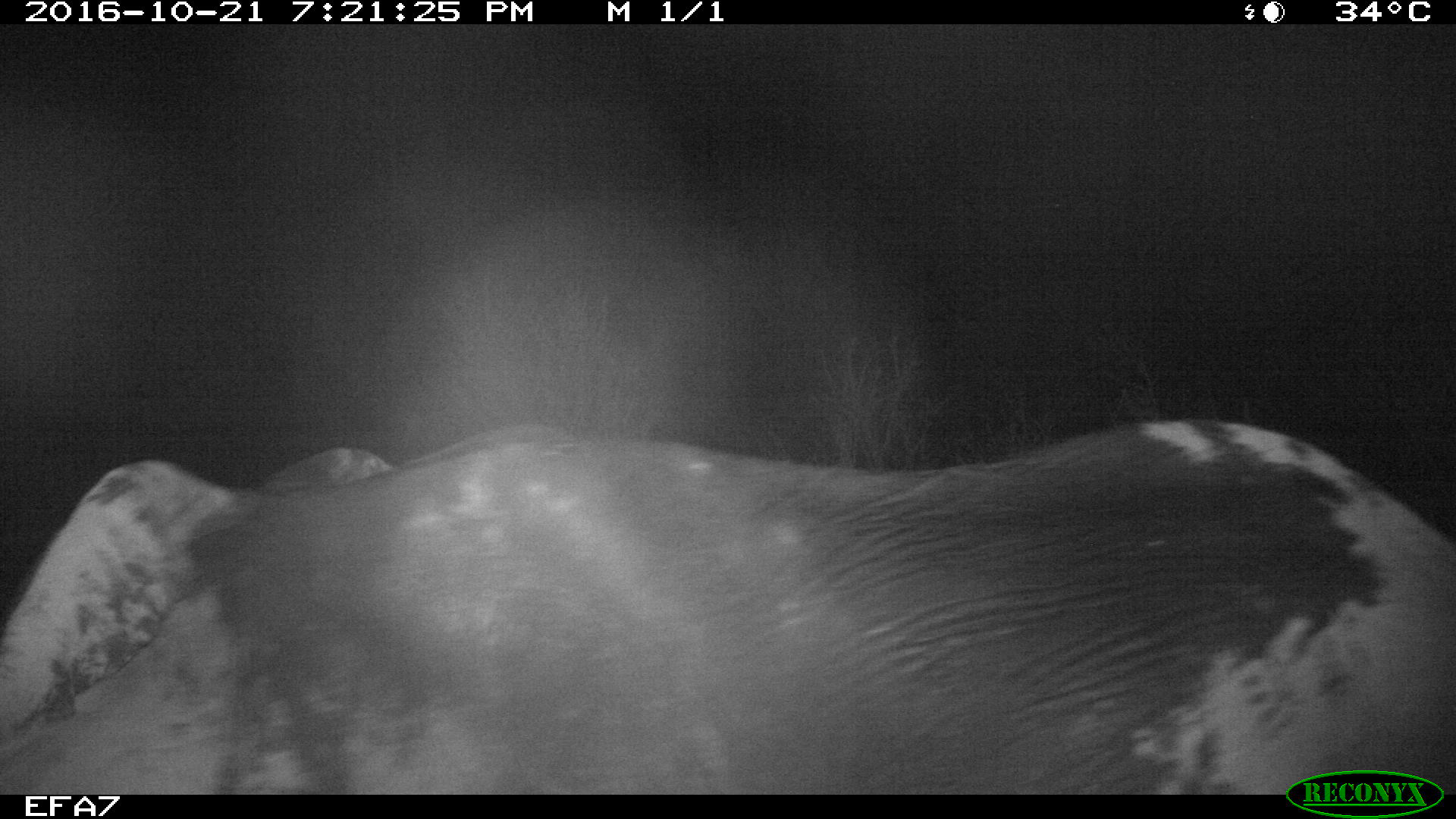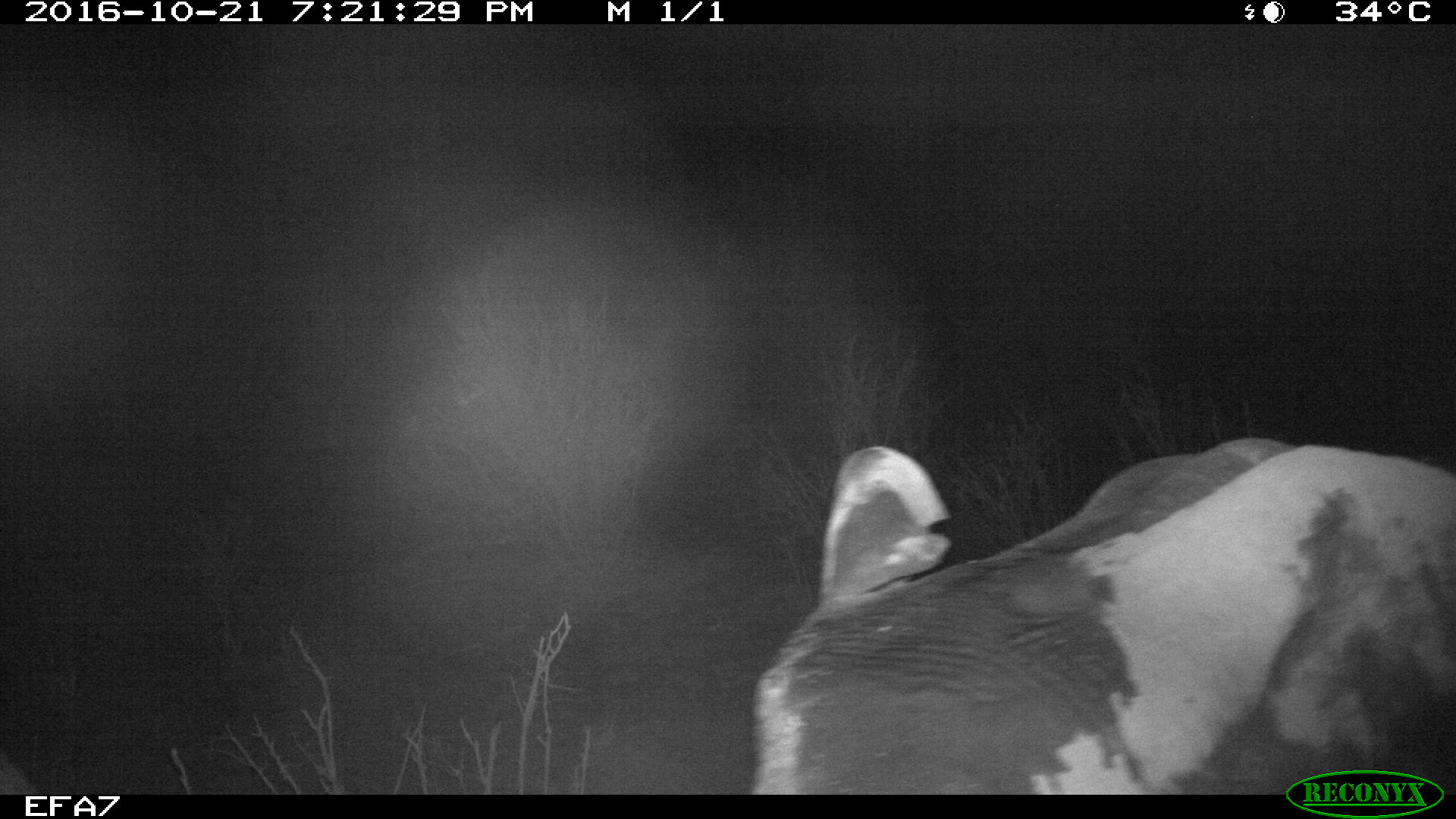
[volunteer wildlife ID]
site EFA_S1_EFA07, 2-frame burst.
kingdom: Animalia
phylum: Chordata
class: Mammalia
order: Proboscidea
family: Elephantidae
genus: Loxodonta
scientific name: Loxodonta africana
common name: african bush elephant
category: elephant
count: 1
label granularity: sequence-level